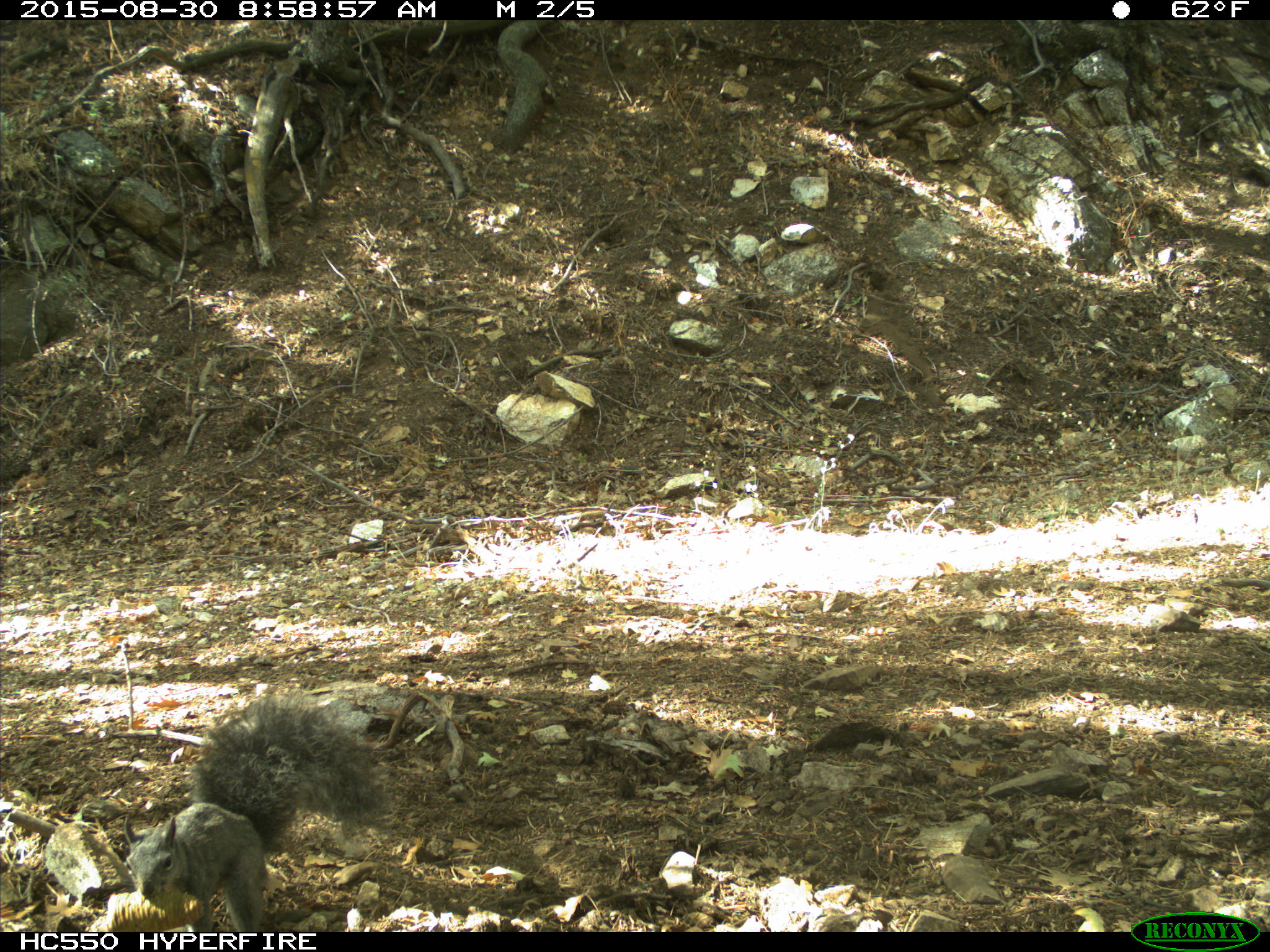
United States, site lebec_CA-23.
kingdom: Animalia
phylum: Chordata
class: Mammalia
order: Rodentia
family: Sciuridae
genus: Sciurus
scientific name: Sciurus carolinensis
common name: eastern gray squirrel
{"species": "Sciurus carolinensis (eastern gray squirrel)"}